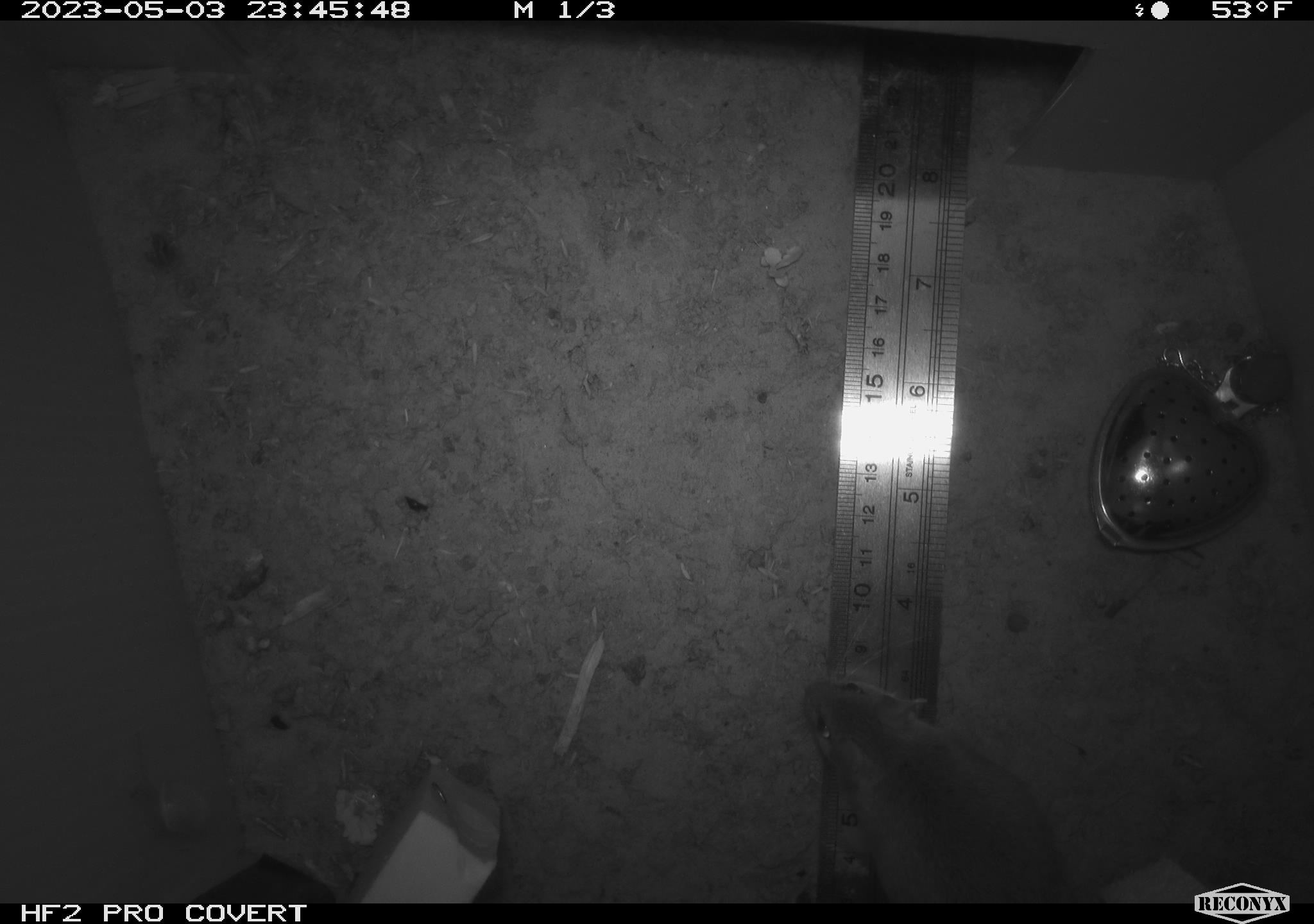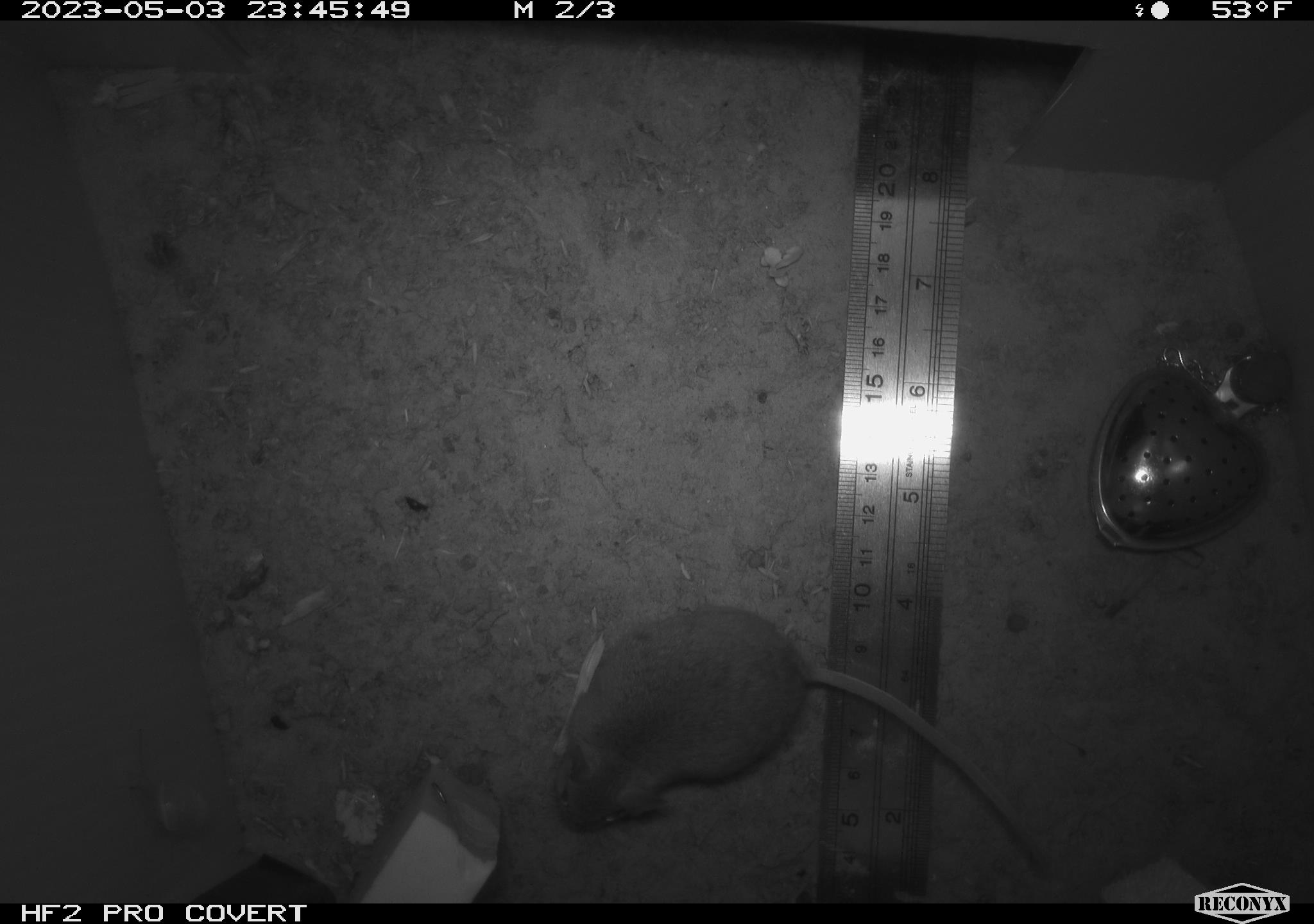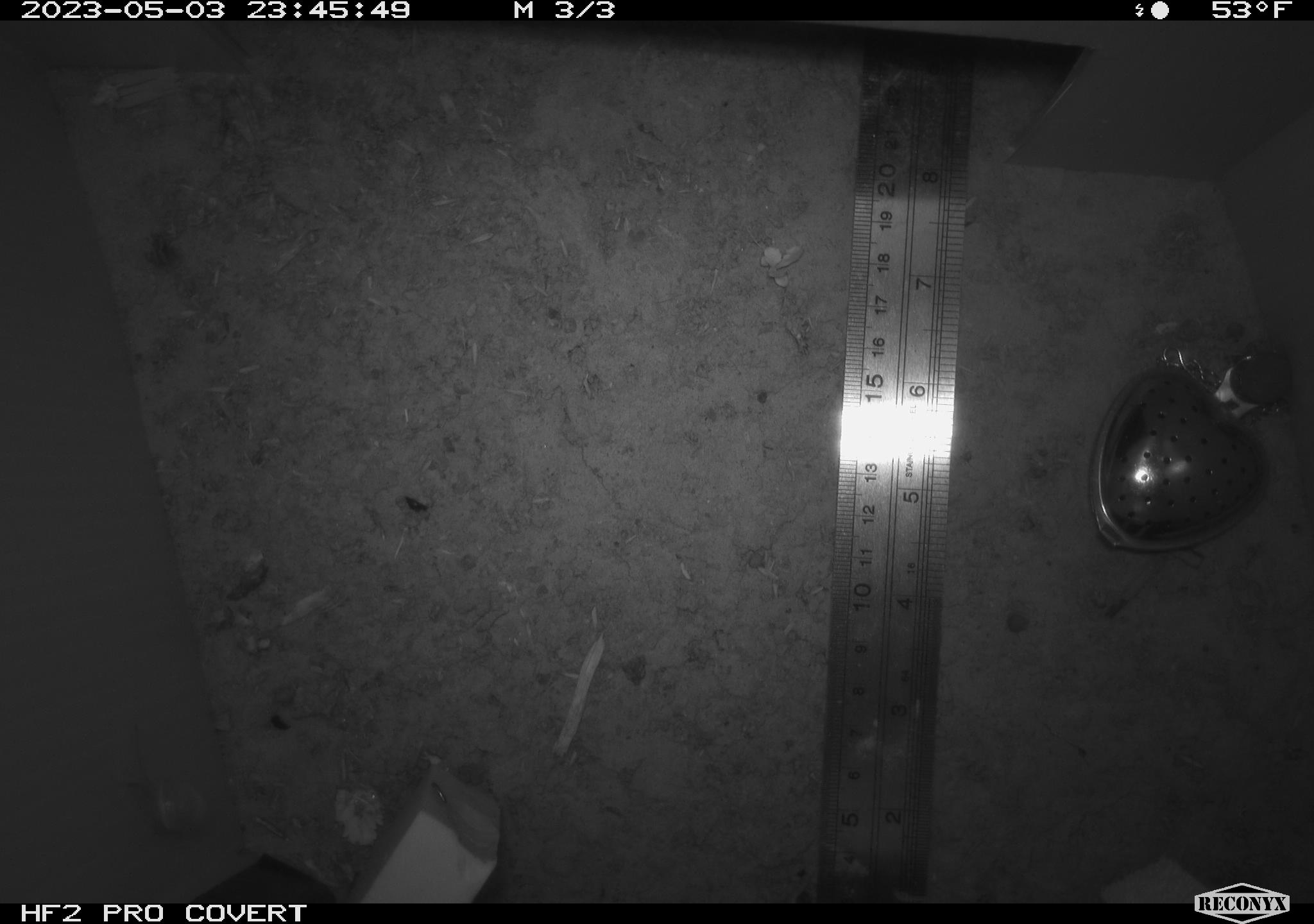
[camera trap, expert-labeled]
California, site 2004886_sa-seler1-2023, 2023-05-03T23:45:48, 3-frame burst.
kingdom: Animalia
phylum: Chordata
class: Mammalia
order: Rodentia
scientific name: Rodentia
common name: mouse species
Mouse species (Rodentia).